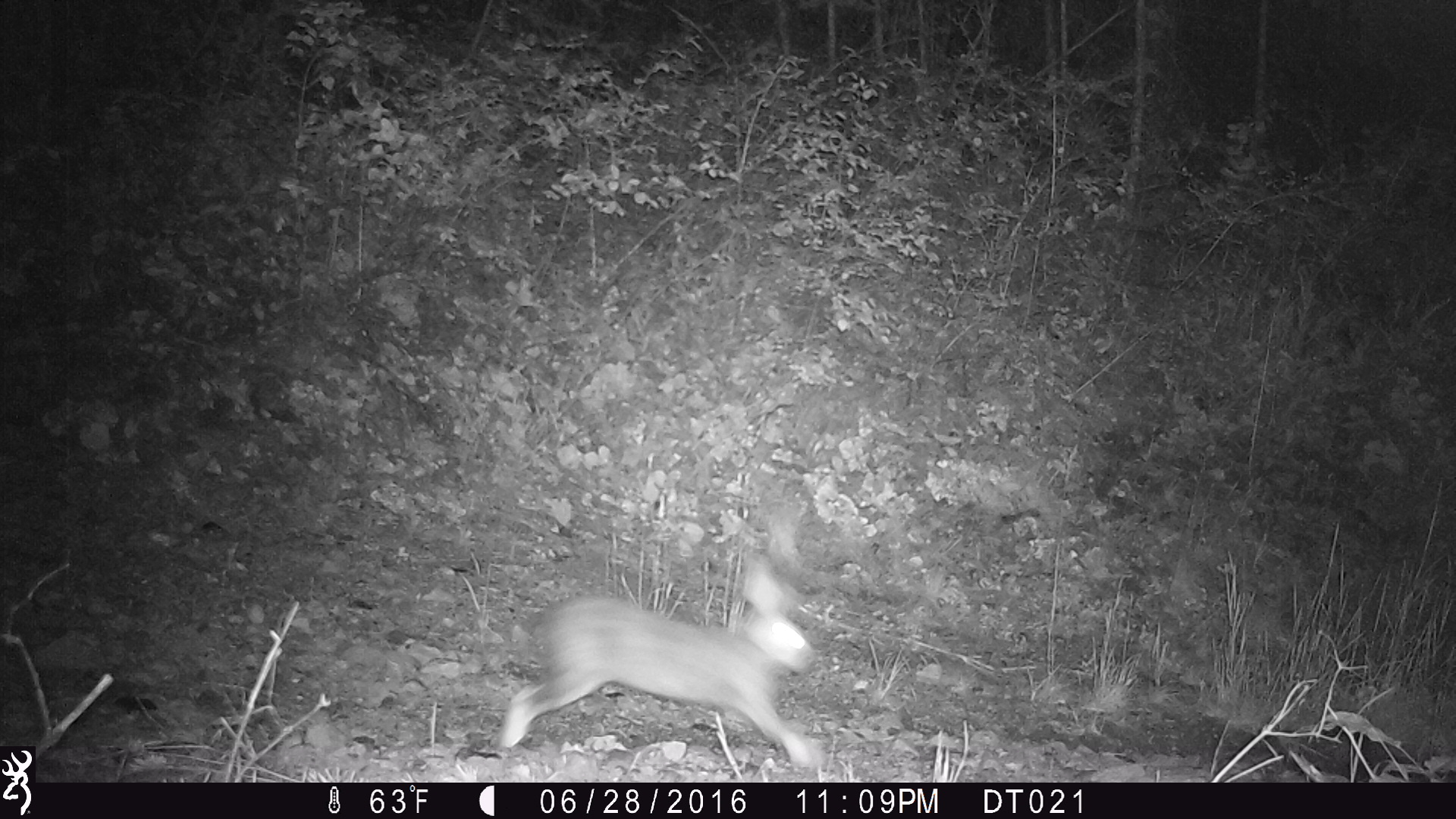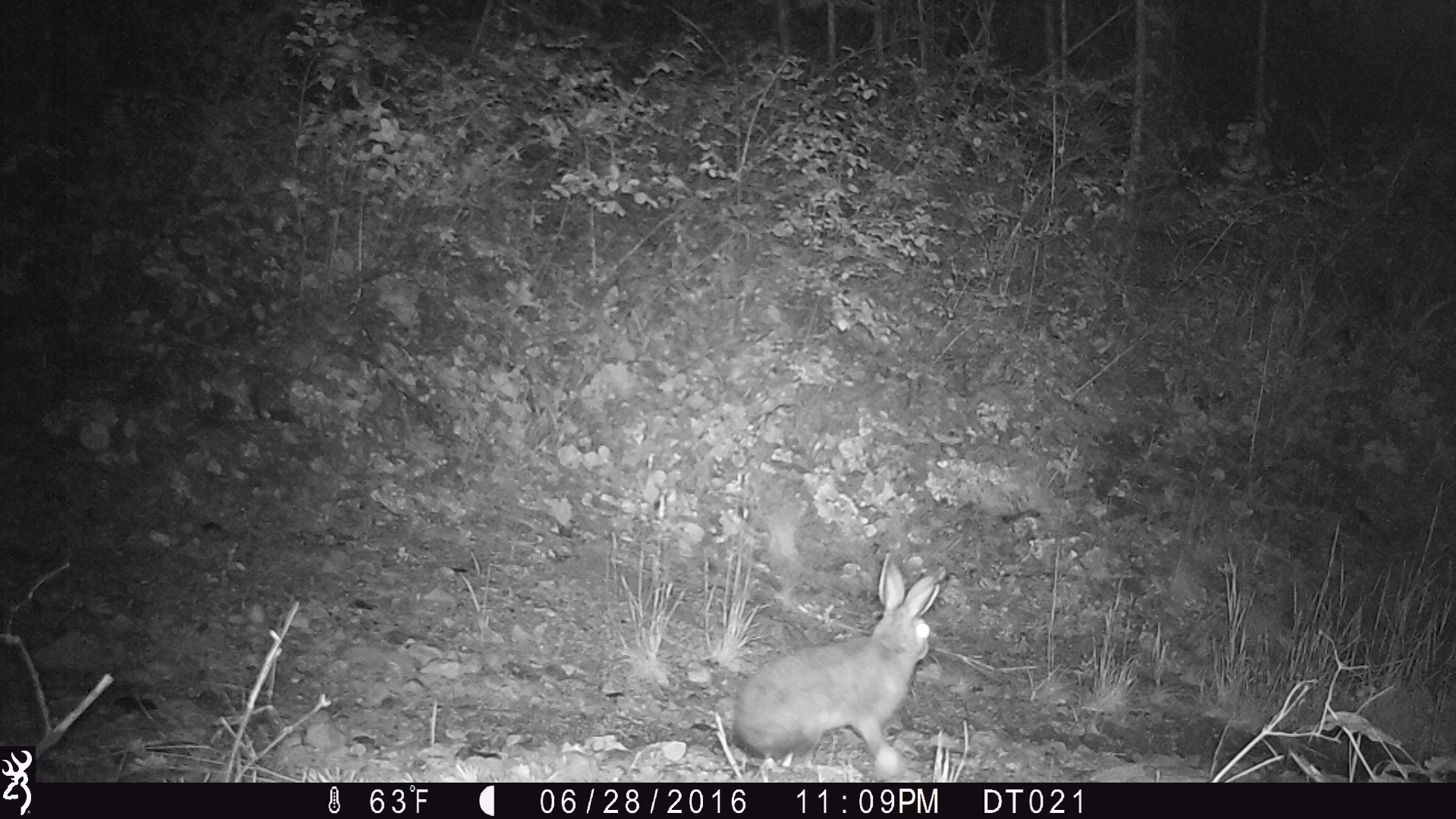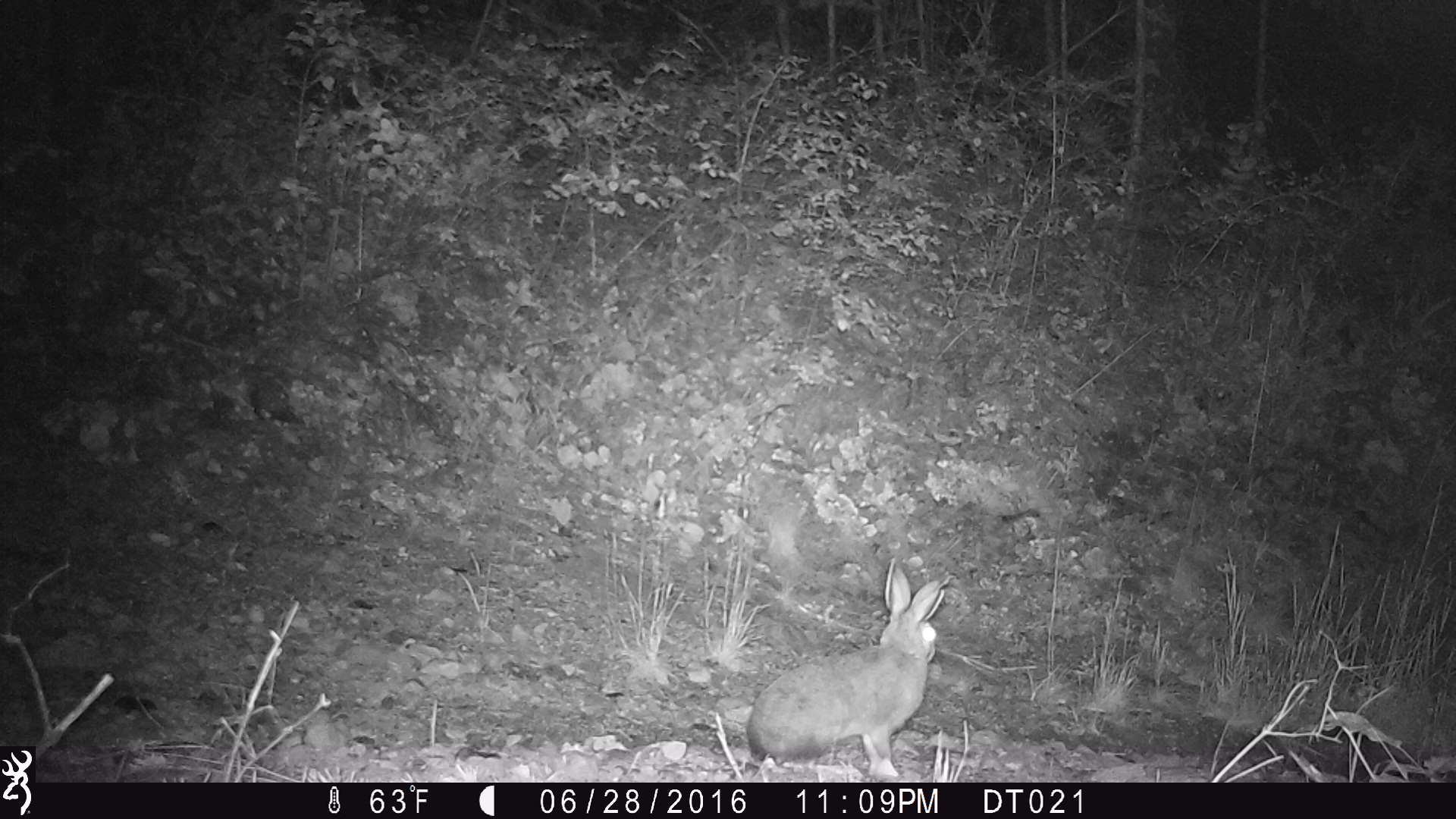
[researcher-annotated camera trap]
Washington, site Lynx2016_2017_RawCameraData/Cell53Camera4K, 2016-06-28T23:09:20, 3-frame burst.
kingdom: Animalia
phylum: Chordata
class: Mammalia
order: Lagomorpha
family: Leporidae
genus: Lepus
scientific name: Lepus americanus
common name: snowshoe hare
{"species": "Lepus americanus (snowshoe hare)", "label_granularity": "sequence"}